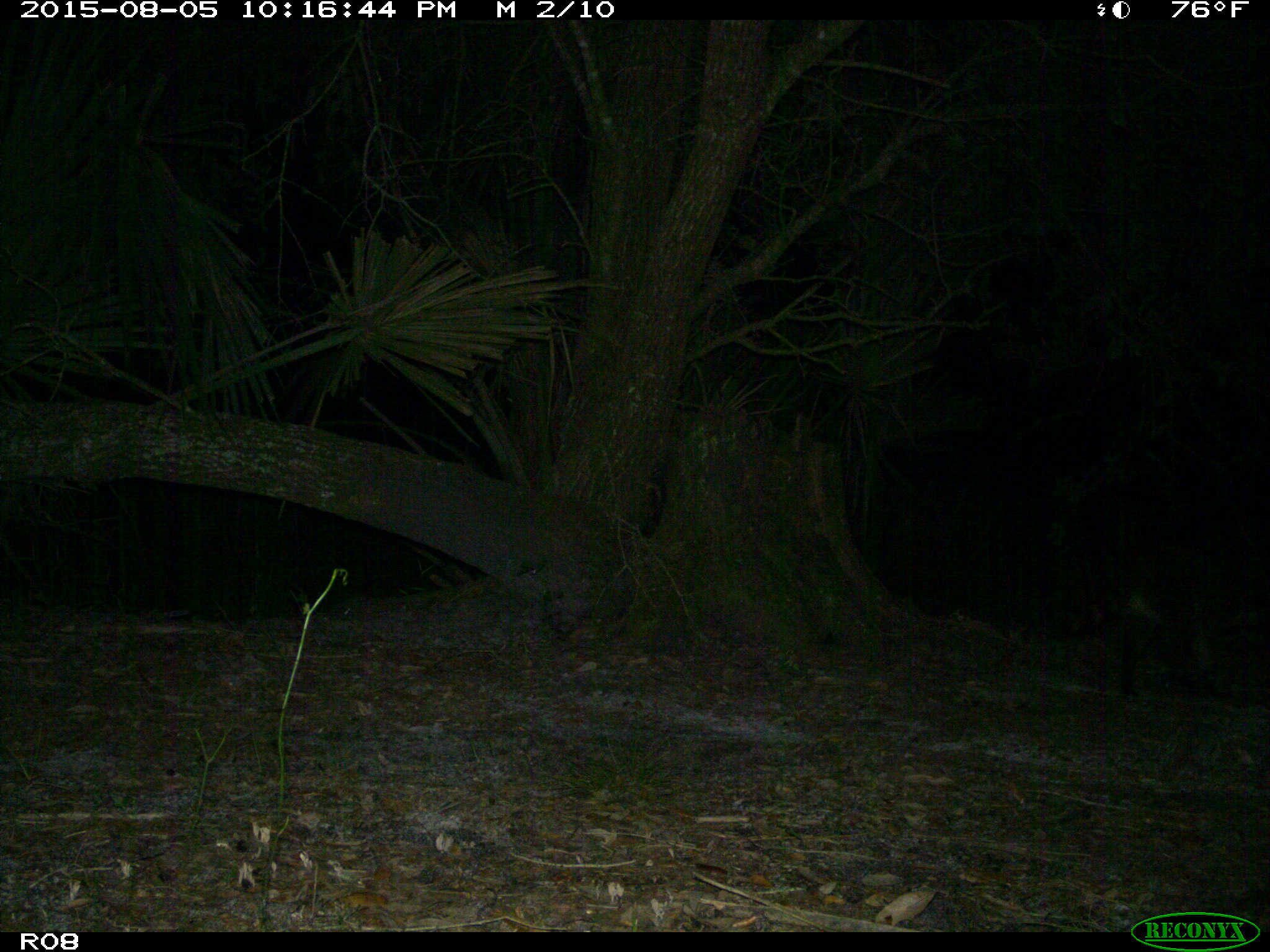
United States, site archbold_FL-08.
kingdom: Animalia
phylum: Chordata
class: Mammalia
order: Carnivora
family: Procyonidae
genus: Procyon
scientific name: Procyon lotor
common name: common raccoon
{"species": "Procyon lotor (common raccoon)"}